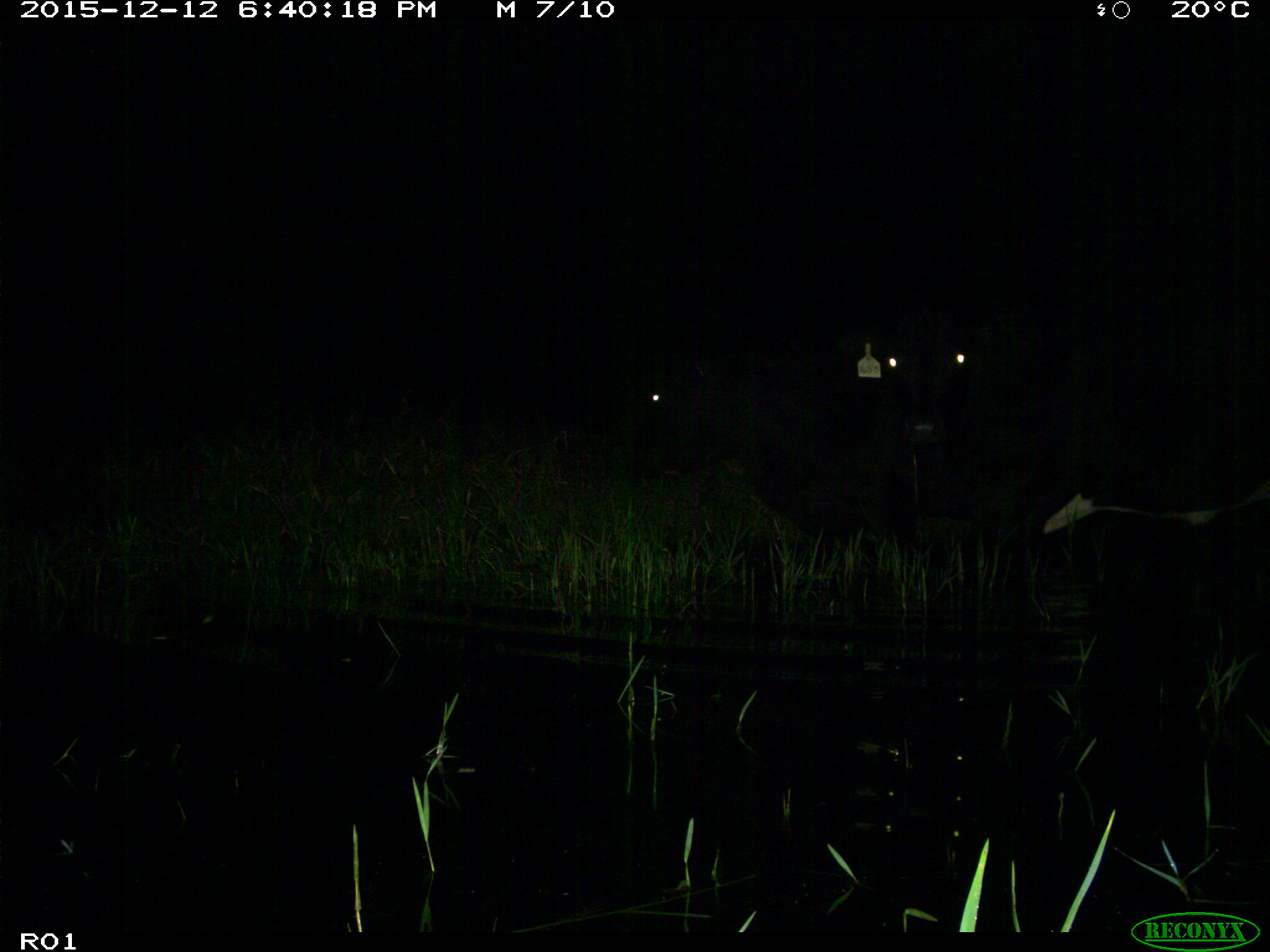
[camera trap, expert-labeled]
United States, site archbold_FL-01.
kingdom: Animalia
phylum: Chordata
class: Mammalia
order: Artiodactyla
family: Bovidae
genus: Bos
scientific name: Bos taurus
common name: domestic cow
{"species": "Bos taurus (domestic cow)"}